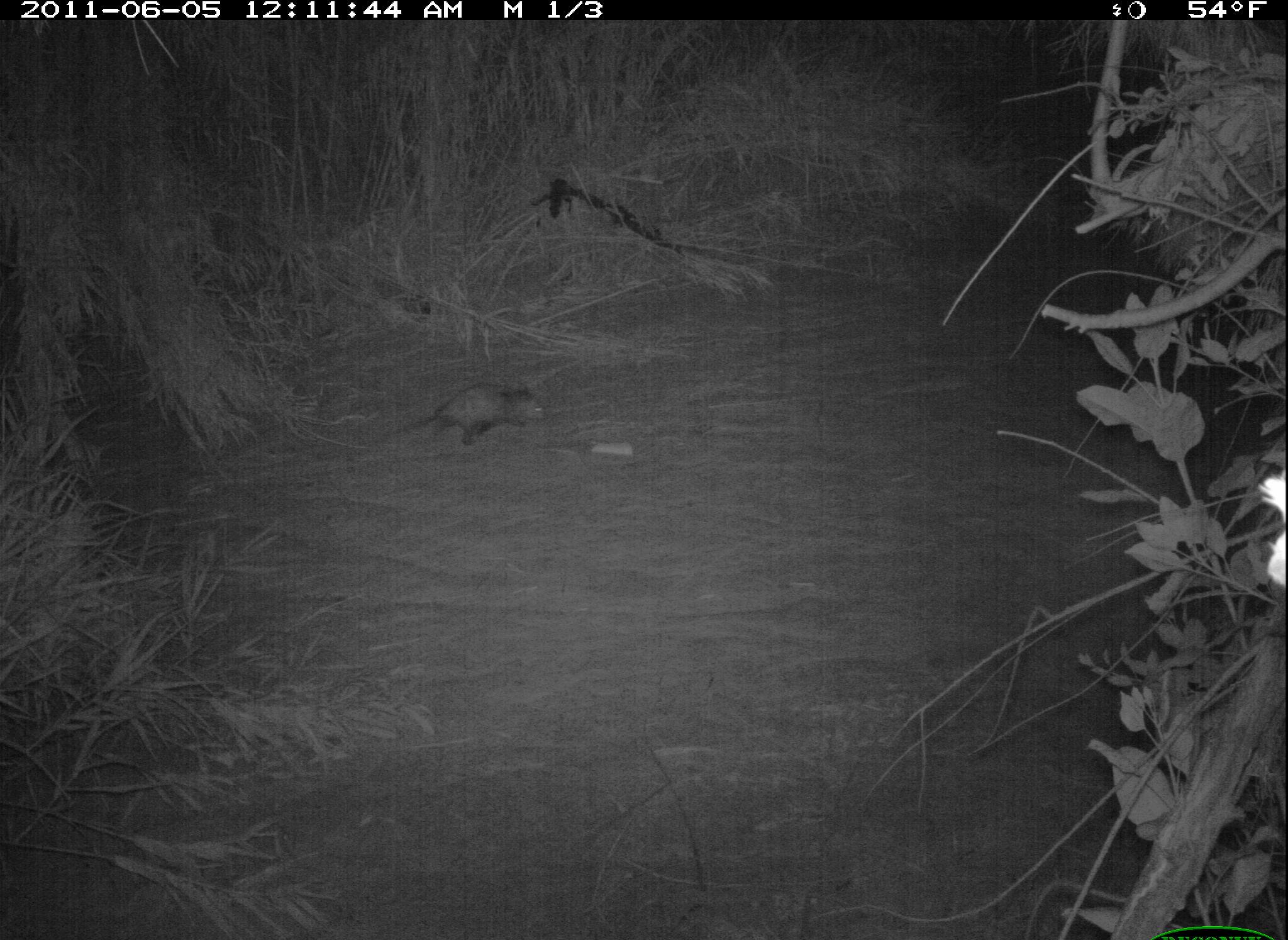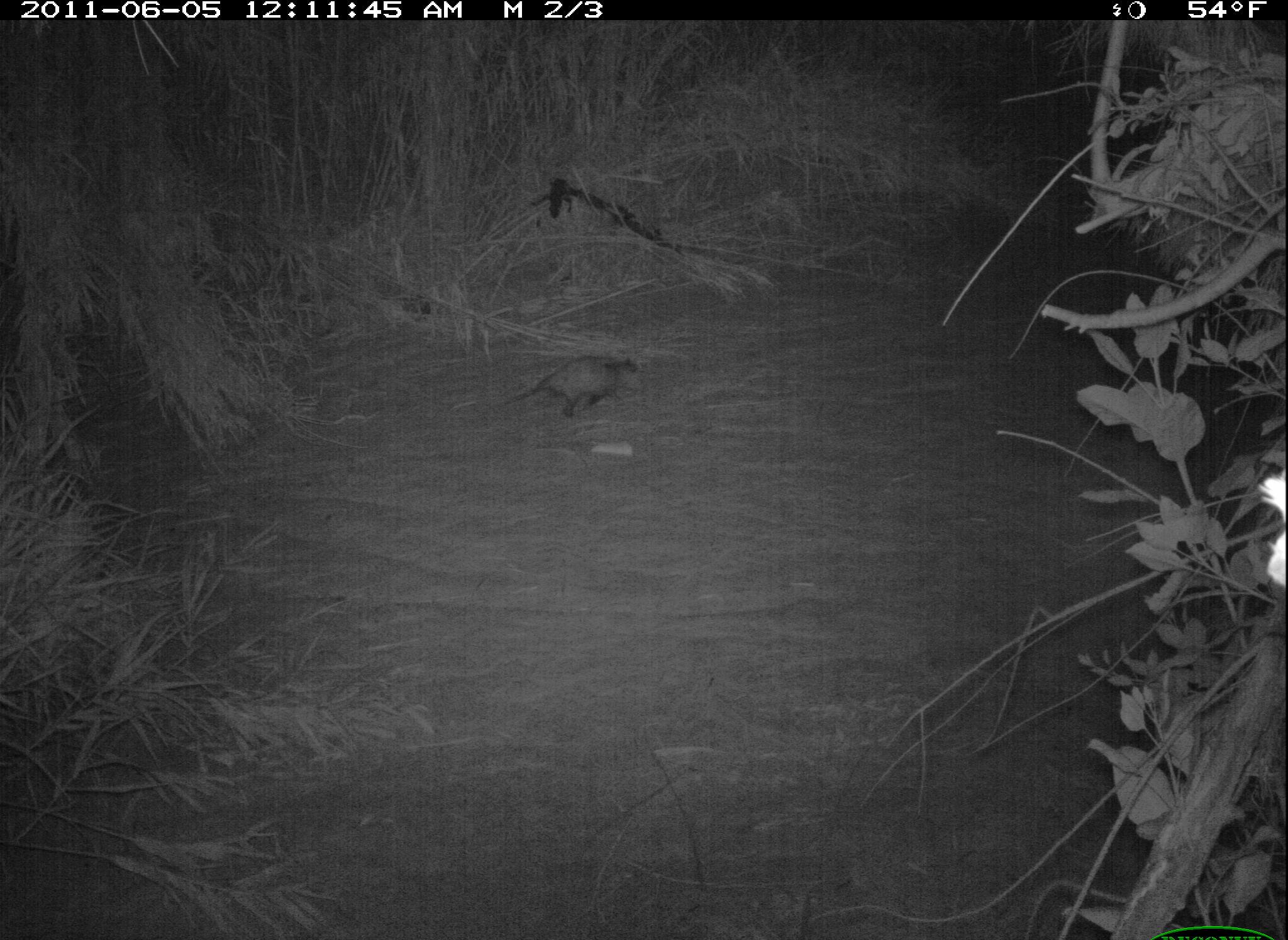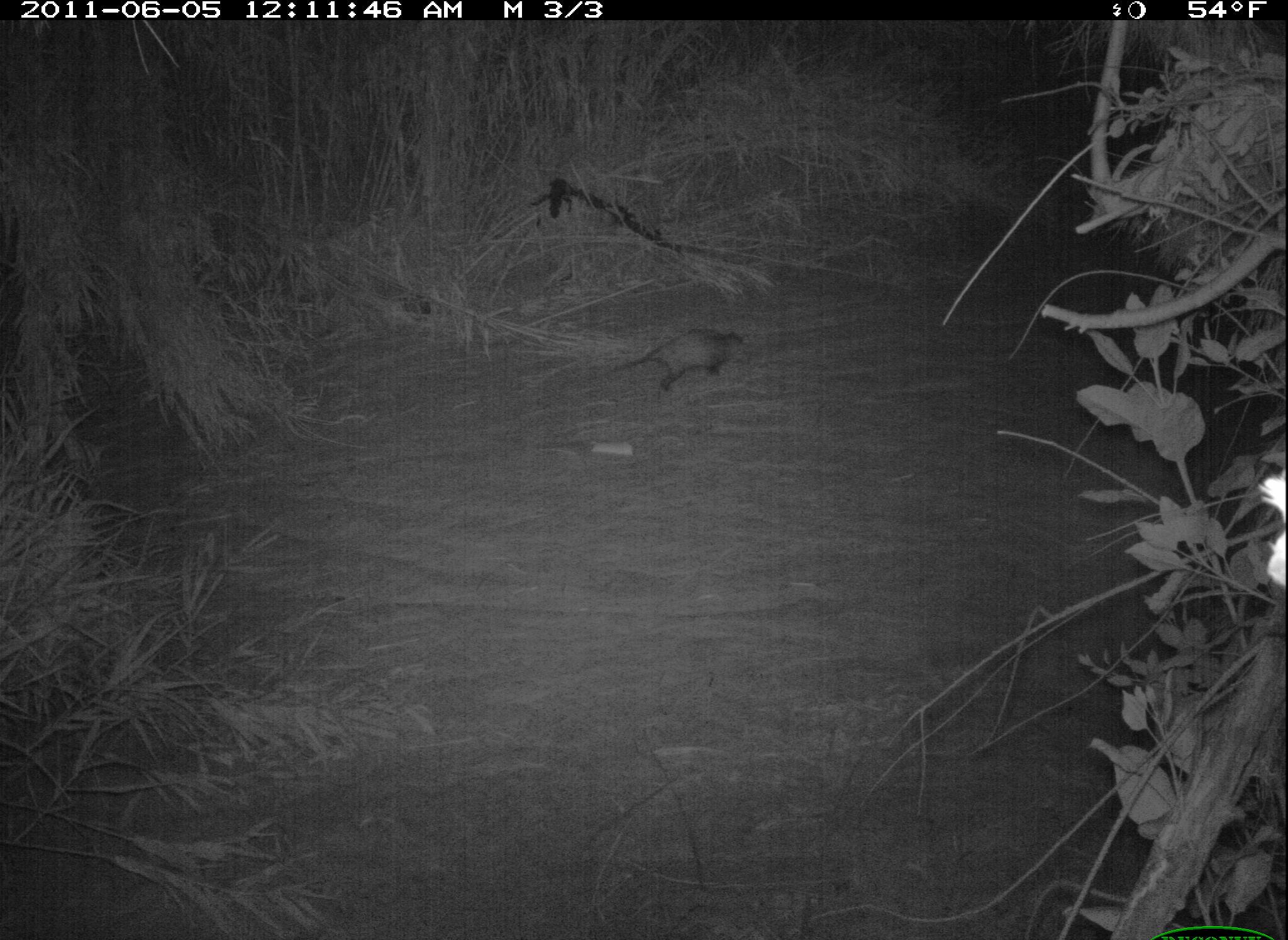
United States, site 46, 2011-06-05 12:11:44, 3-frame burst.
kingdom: Animalia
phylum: Chordata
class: Mammalia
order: Didelphimorphia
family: Didelphidae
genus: Didelphis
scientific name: Didelphis virginiana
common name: virginia opossum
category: opossum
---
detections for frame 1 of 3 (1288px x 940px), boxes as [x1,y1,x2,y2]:
opossum: [353,362,562,467]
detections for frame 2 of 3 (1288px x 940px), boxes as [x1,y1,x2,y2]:
opossum: [497,346,654,422]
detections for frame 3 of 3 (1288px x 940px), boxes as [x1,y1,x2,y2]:
opossum: [607,314,784,396]